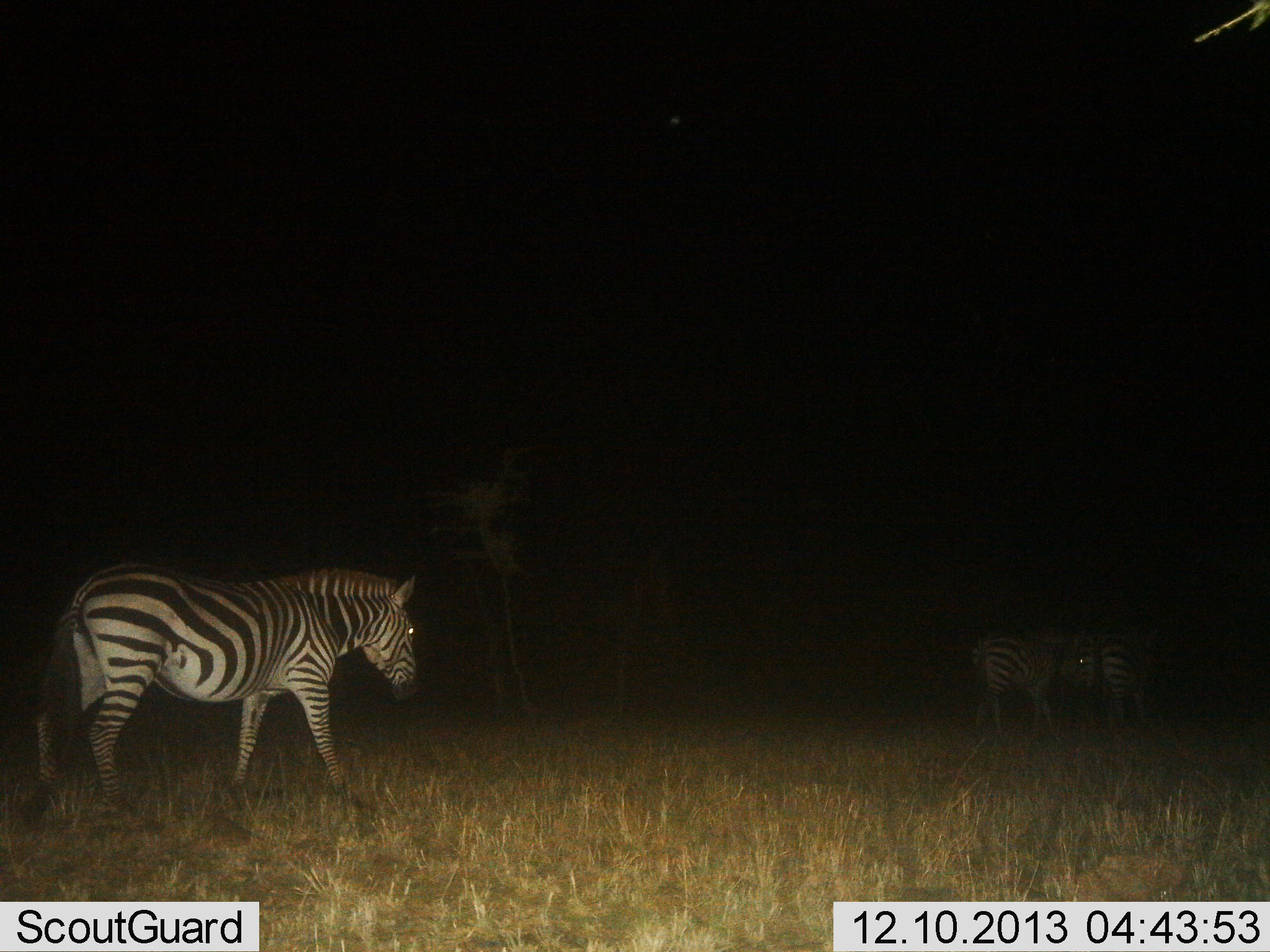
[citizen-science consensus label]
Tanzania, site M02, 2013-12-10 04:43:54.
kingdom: Animalia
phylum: Chordata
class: Mammalia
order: Perissodactyla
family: Equidae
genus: Equus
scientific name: Equus quagga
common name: plains zebra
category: zebra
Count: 3.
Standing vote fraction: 60%.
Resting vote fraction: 0%.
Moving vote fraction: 60%.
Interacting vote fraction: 0%.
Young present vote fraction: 0%.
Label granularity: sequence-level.